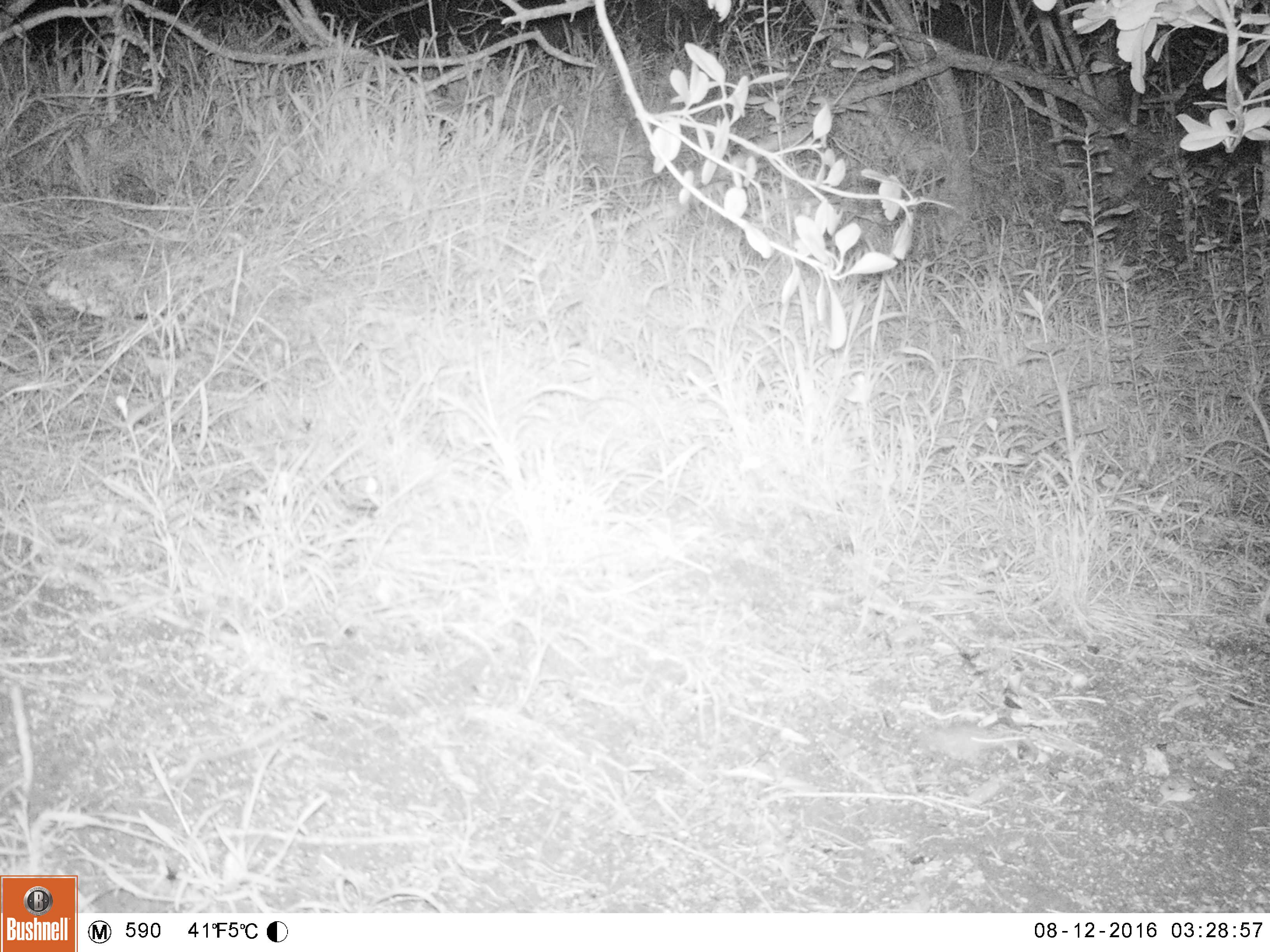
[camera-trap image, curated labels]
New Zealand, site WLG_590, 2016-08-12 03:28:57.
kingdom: Animalia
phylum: Chordata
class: Mammalia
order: Rodentia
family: Muridae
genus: Mus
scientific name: Mus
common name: mouse